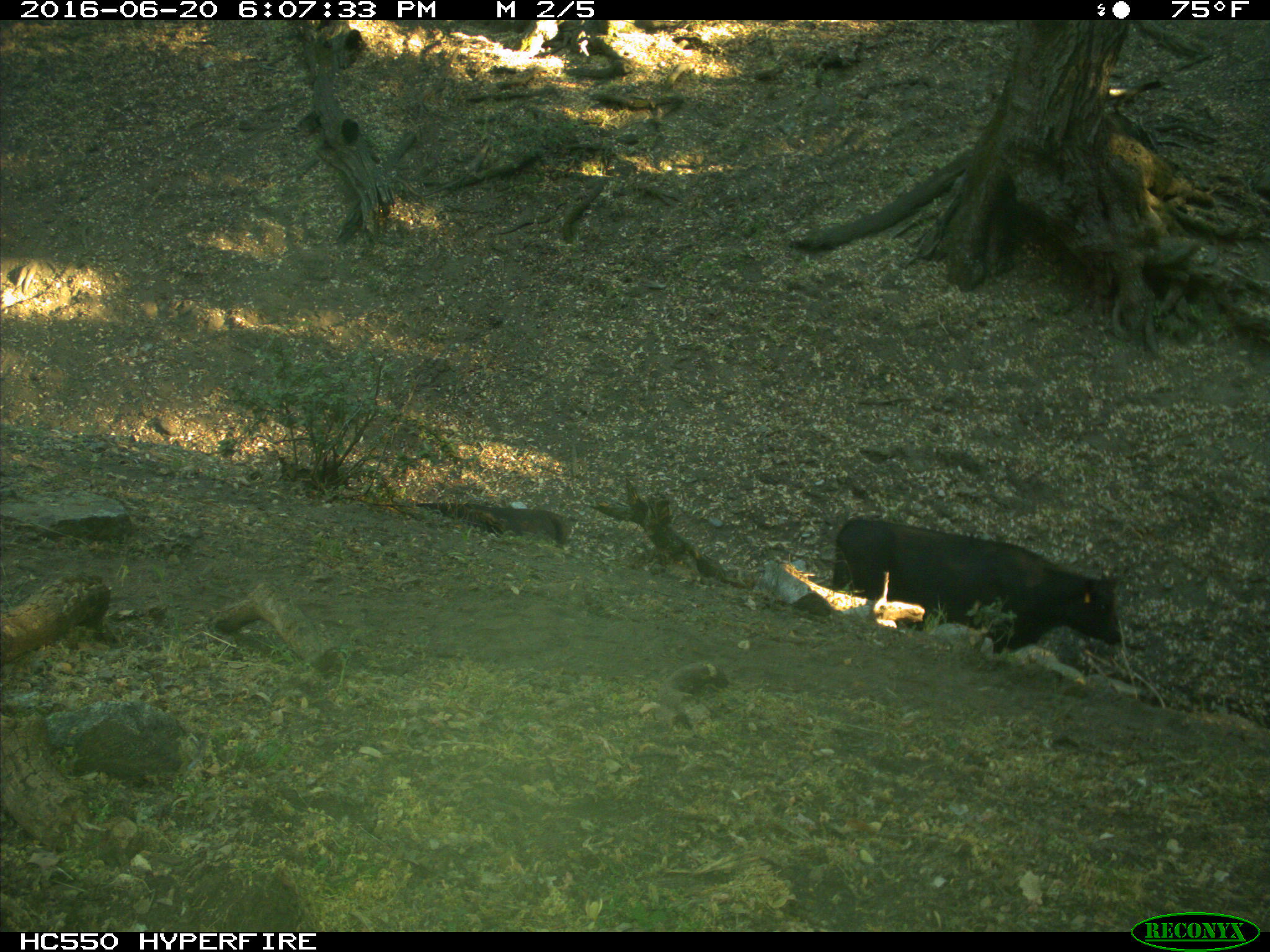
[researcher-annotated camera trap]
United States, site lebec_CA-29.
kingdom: Animalia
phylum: Chordata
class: Mammalia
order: Artiodactyla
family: Bovidae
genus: Bos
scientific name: Bos taurus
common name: domestic cow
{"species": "Bos taurus (domestic cow)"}